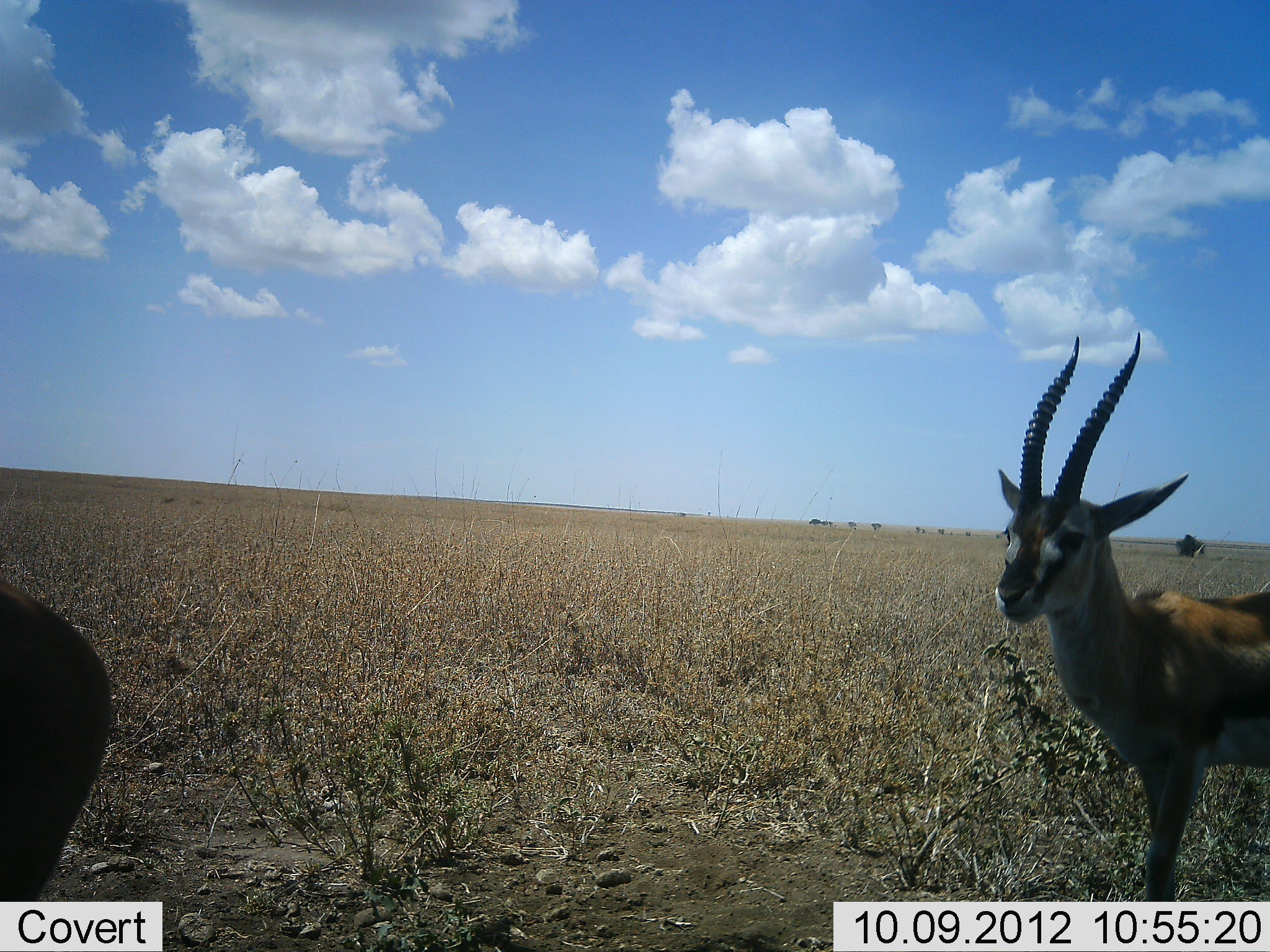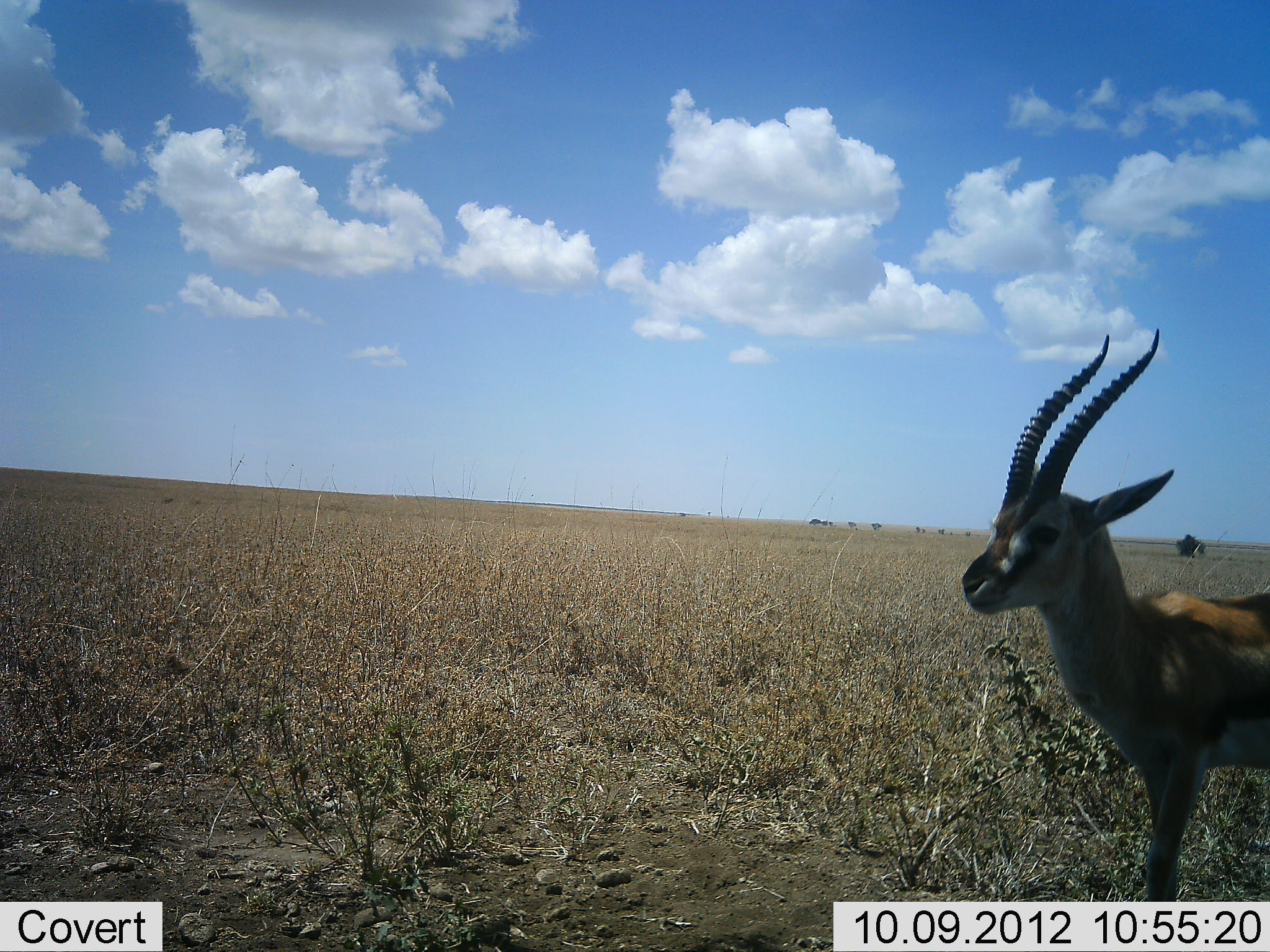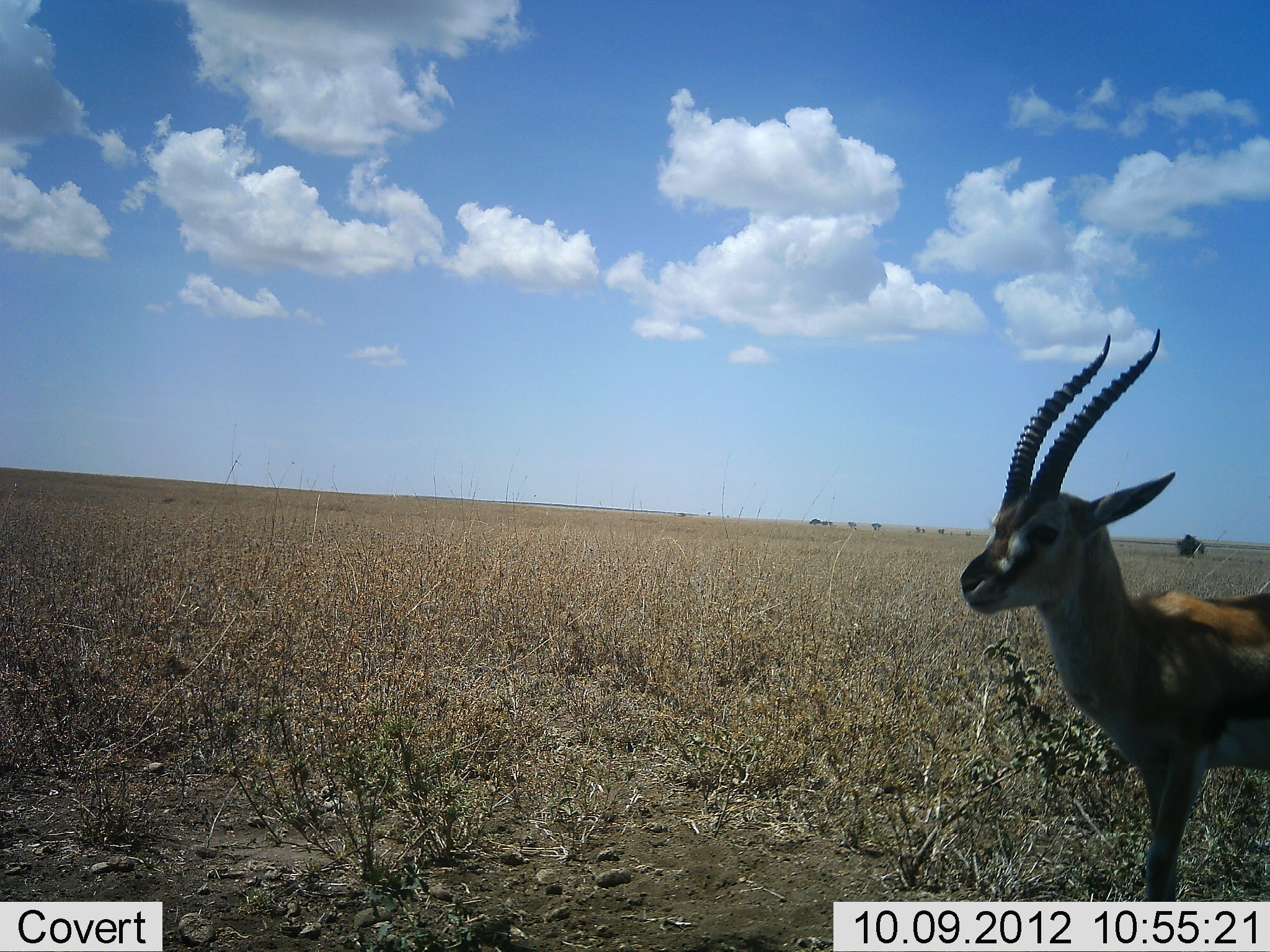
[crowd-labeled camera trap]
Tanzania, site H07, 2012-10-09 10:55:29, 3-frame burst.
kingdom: Animalia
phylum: Chordata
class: Mammalia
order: Artiodactyla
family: Bovidae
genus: Eudorcas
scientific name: Eudorcas thomsonii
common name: thomson's gazelle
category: gazellethomsons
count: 2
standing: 100%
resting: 0%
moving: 30%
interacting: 0%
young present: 0%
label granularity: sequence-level